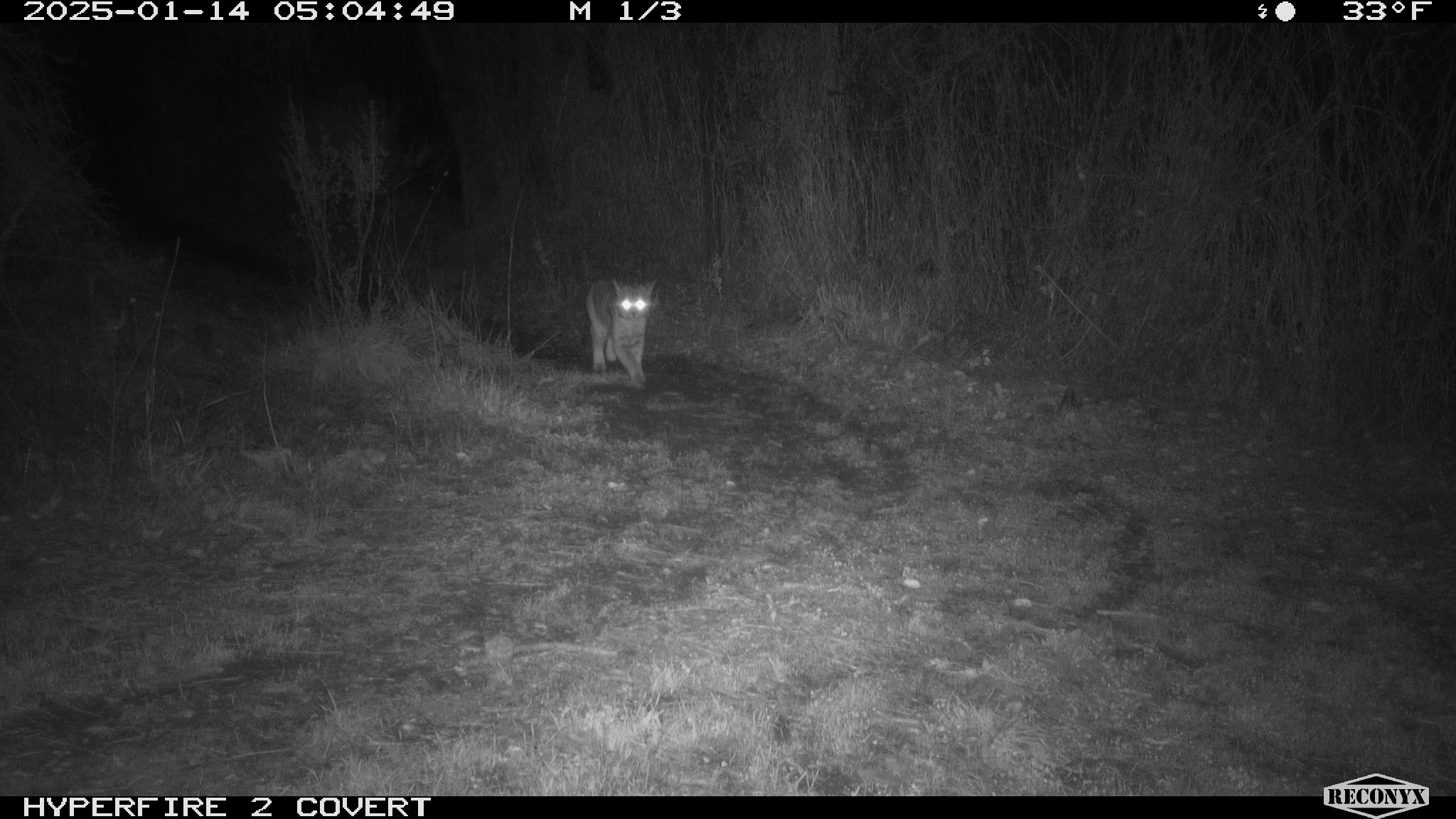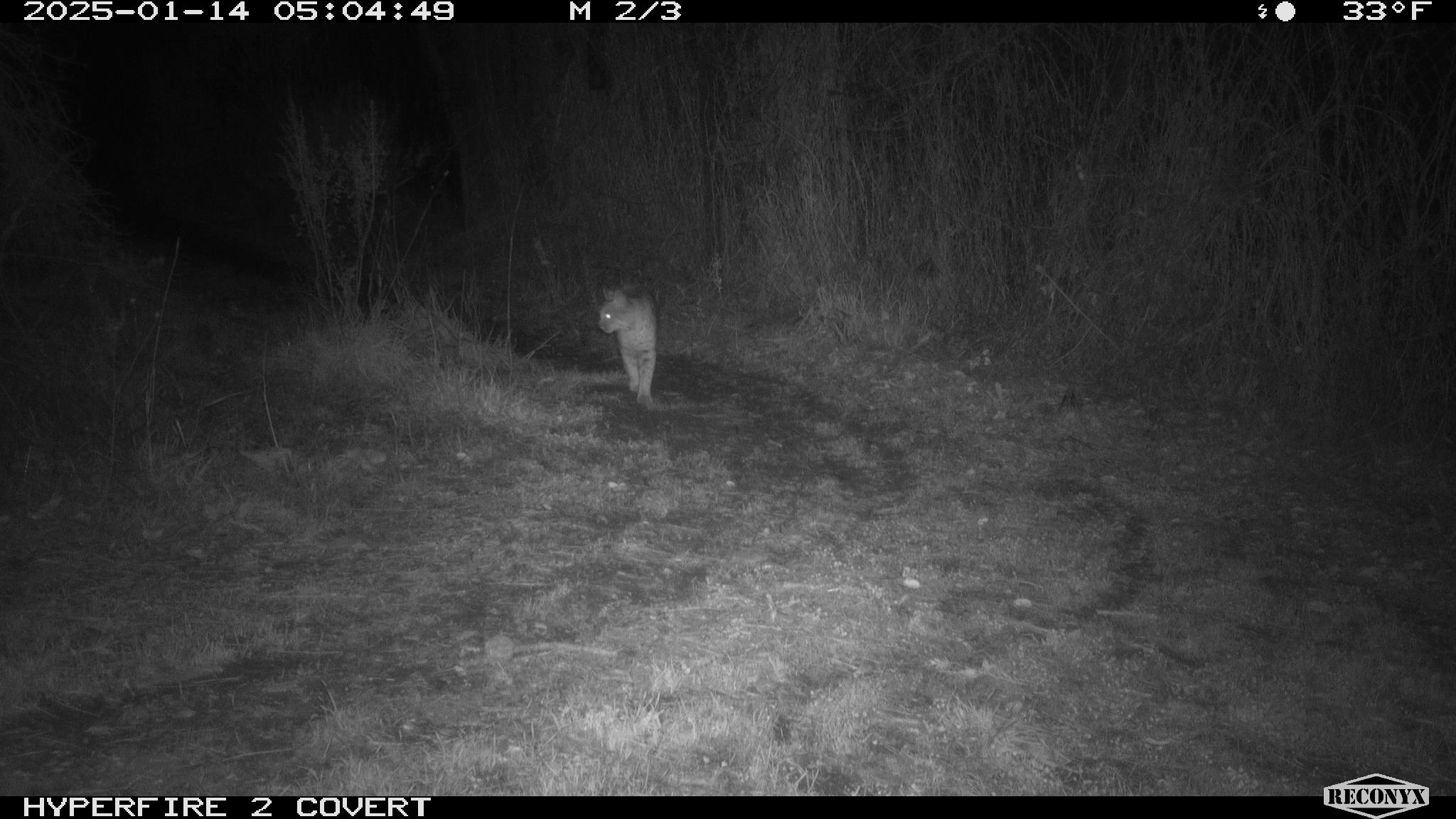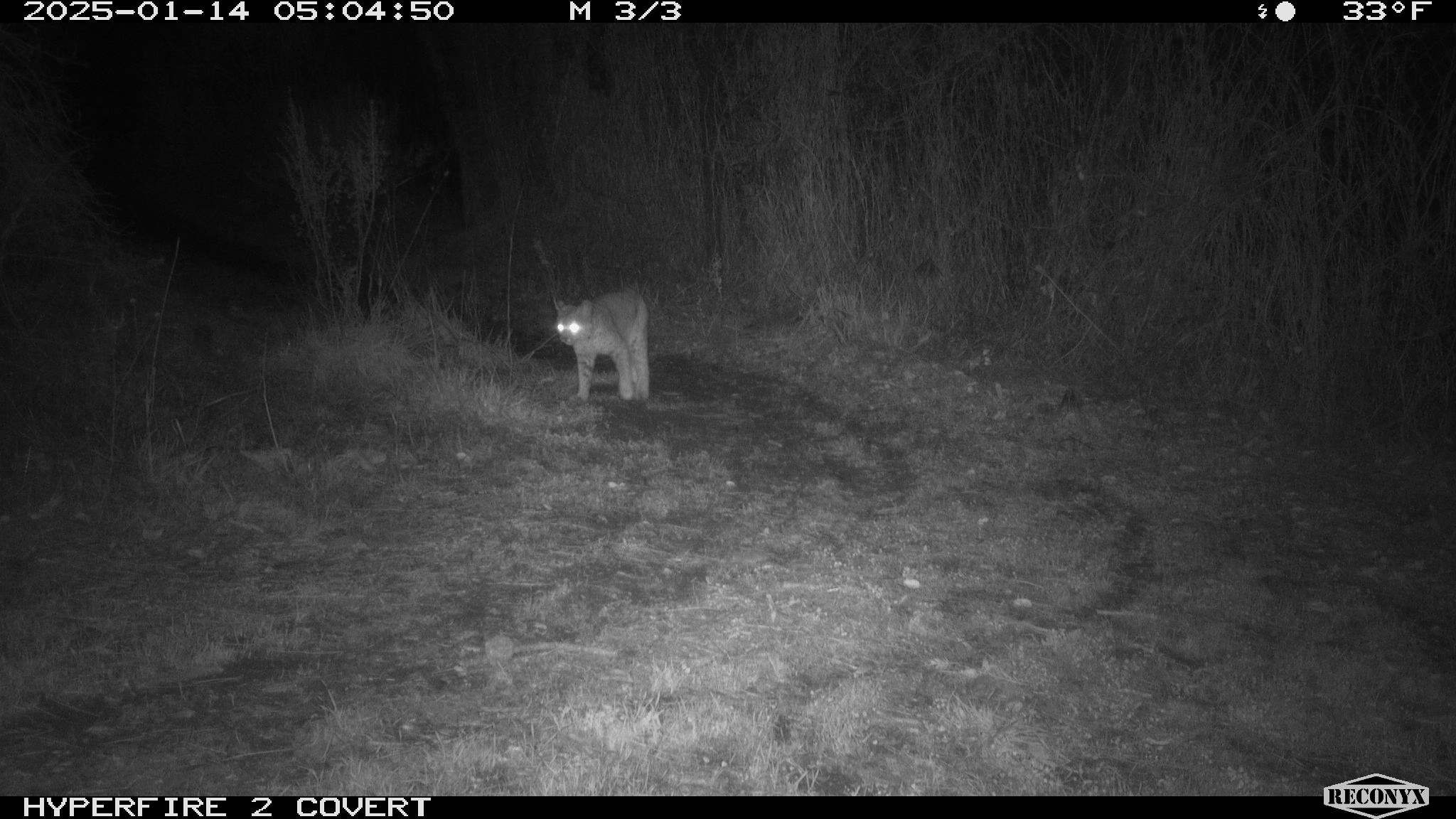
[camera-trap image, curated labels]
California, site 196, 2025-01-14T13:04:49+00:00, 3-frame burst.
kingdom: Animalia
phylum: Chordata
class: Mammalia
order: Carnivora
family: Felidae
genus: Lynx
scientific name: Lynx rufus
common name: bobcat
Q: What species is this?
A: Bobcat (Lynx rufus).